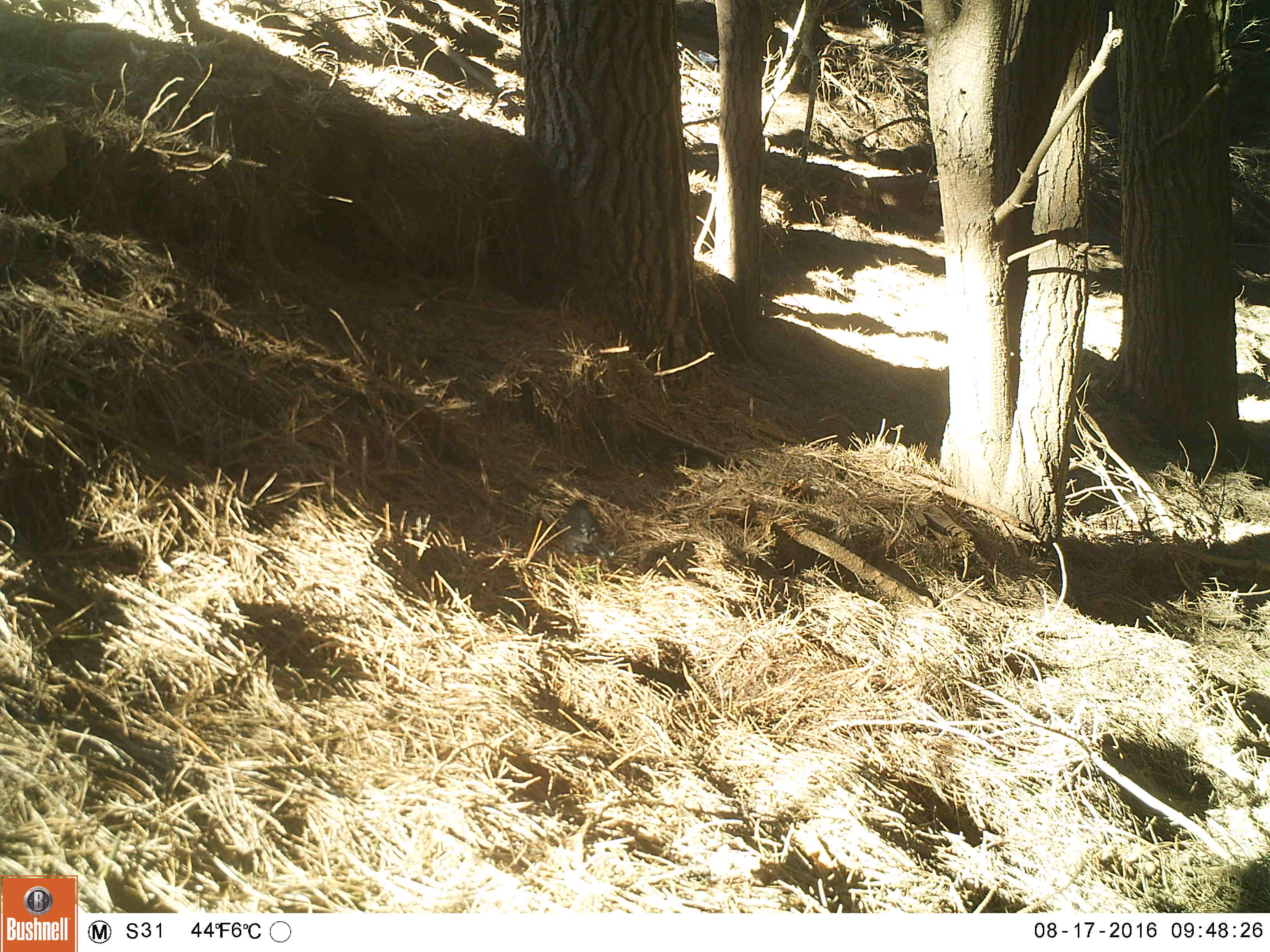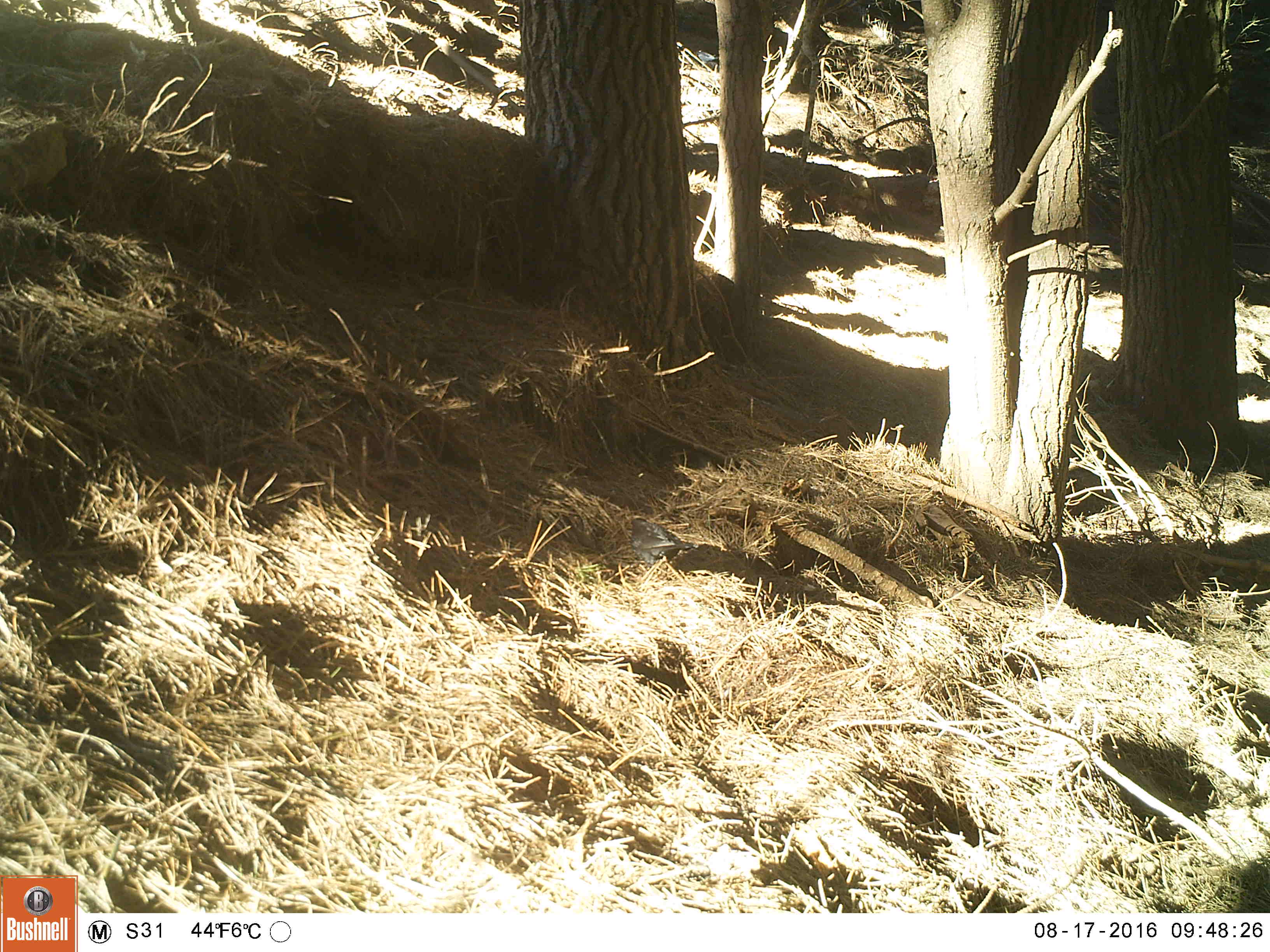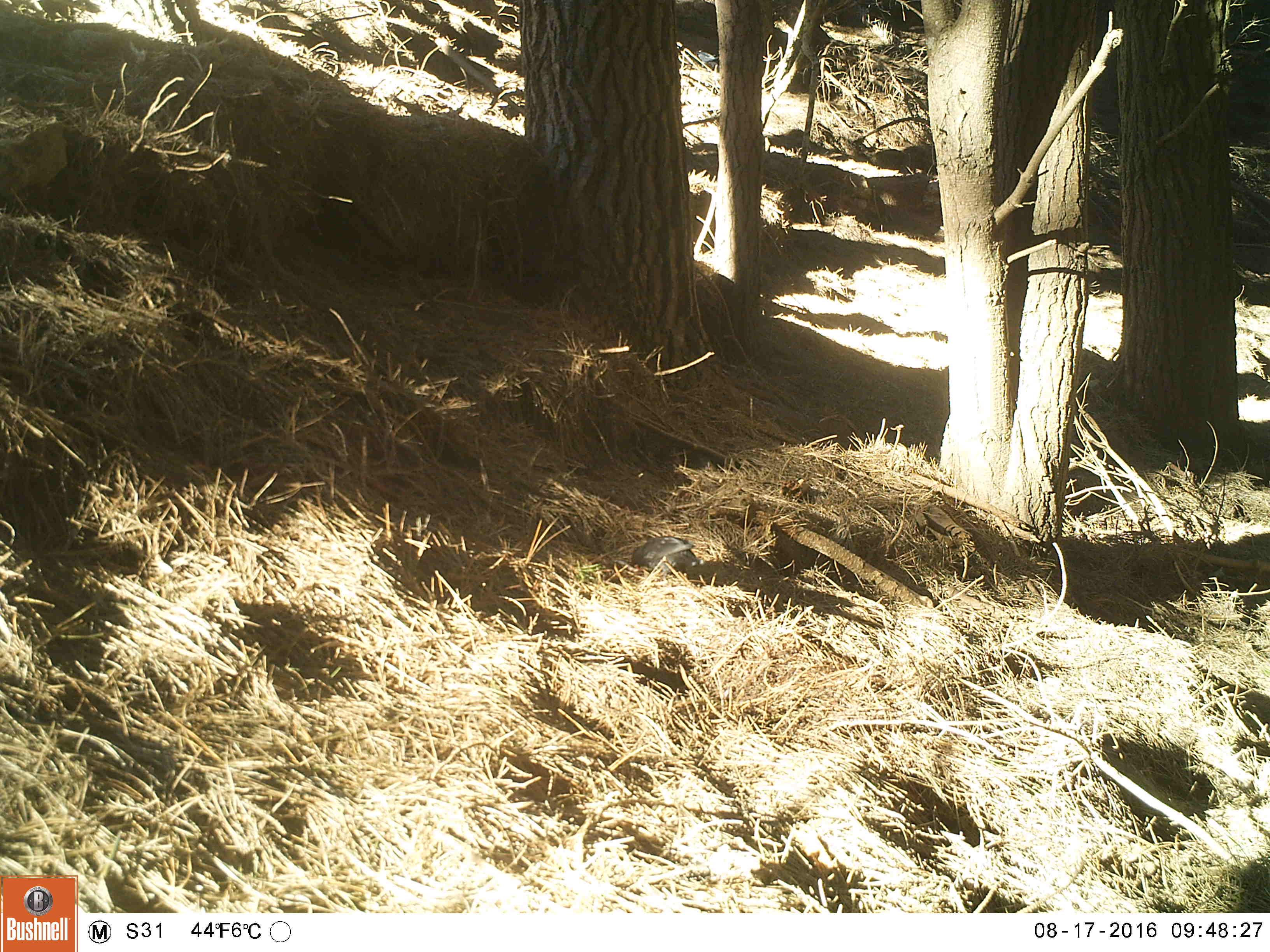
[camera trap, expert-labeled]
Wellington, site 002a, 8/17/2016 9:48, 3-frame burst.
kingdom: Animalia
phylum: Chordata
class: Aves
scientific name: Aves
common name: bird